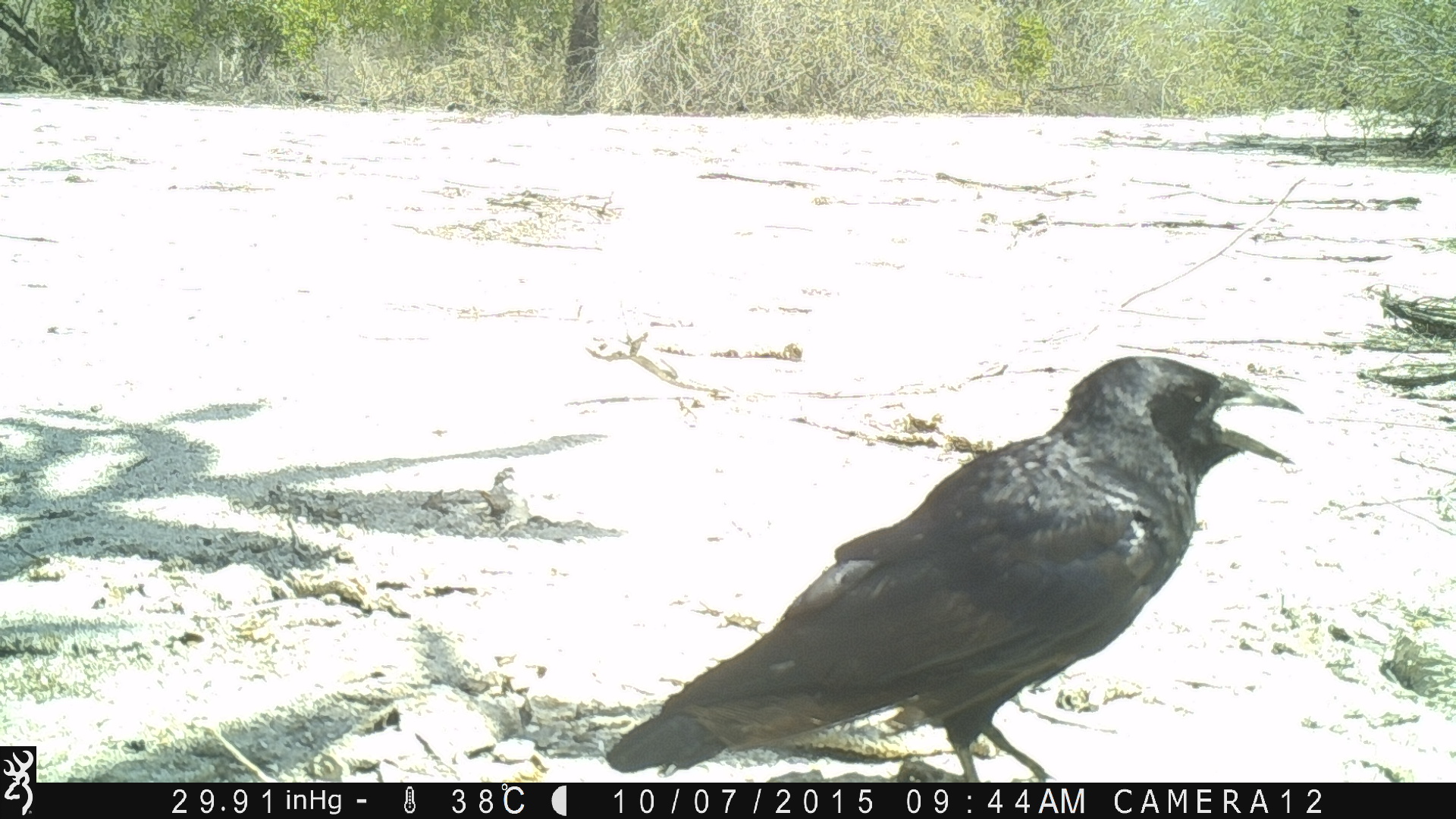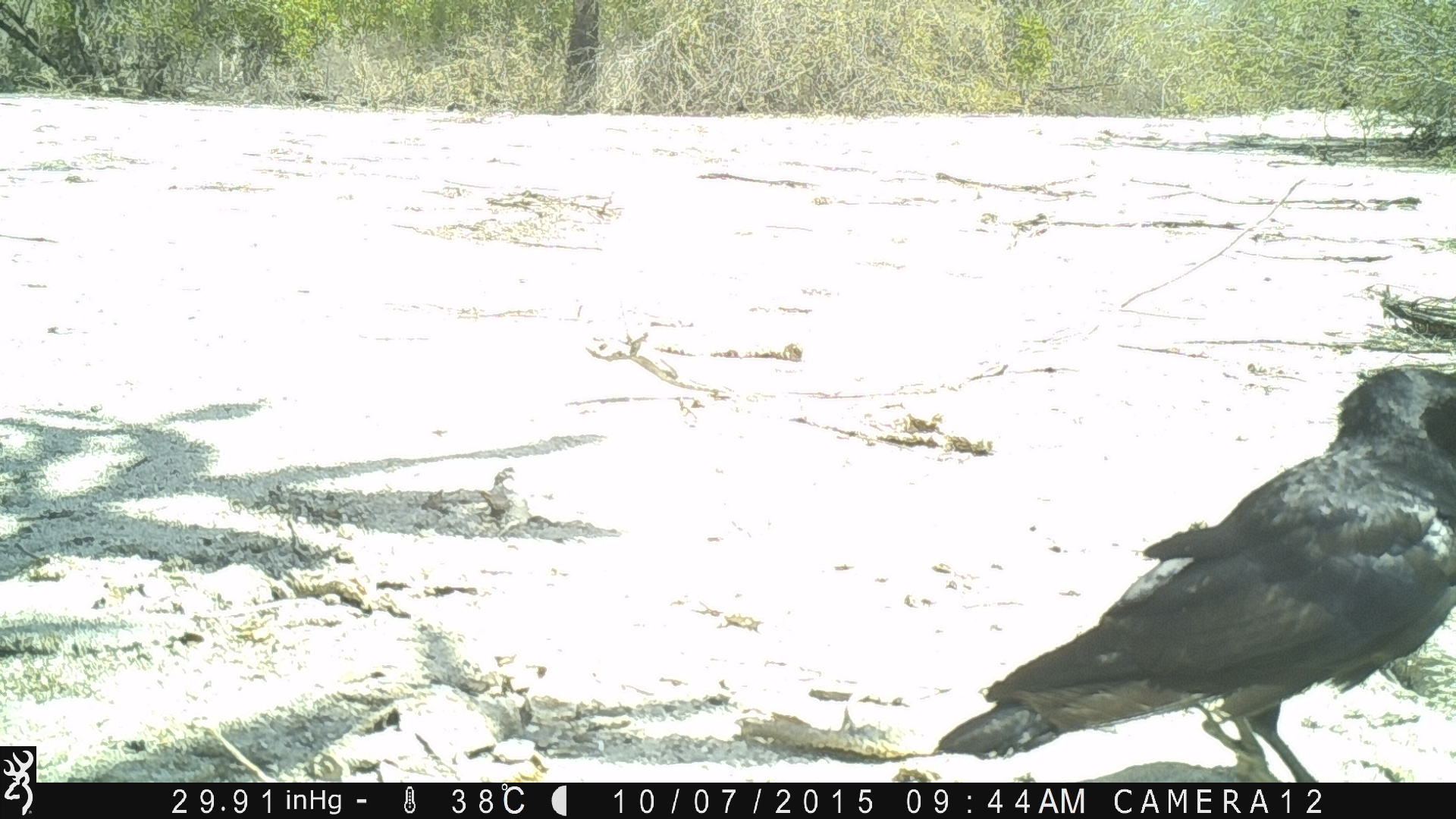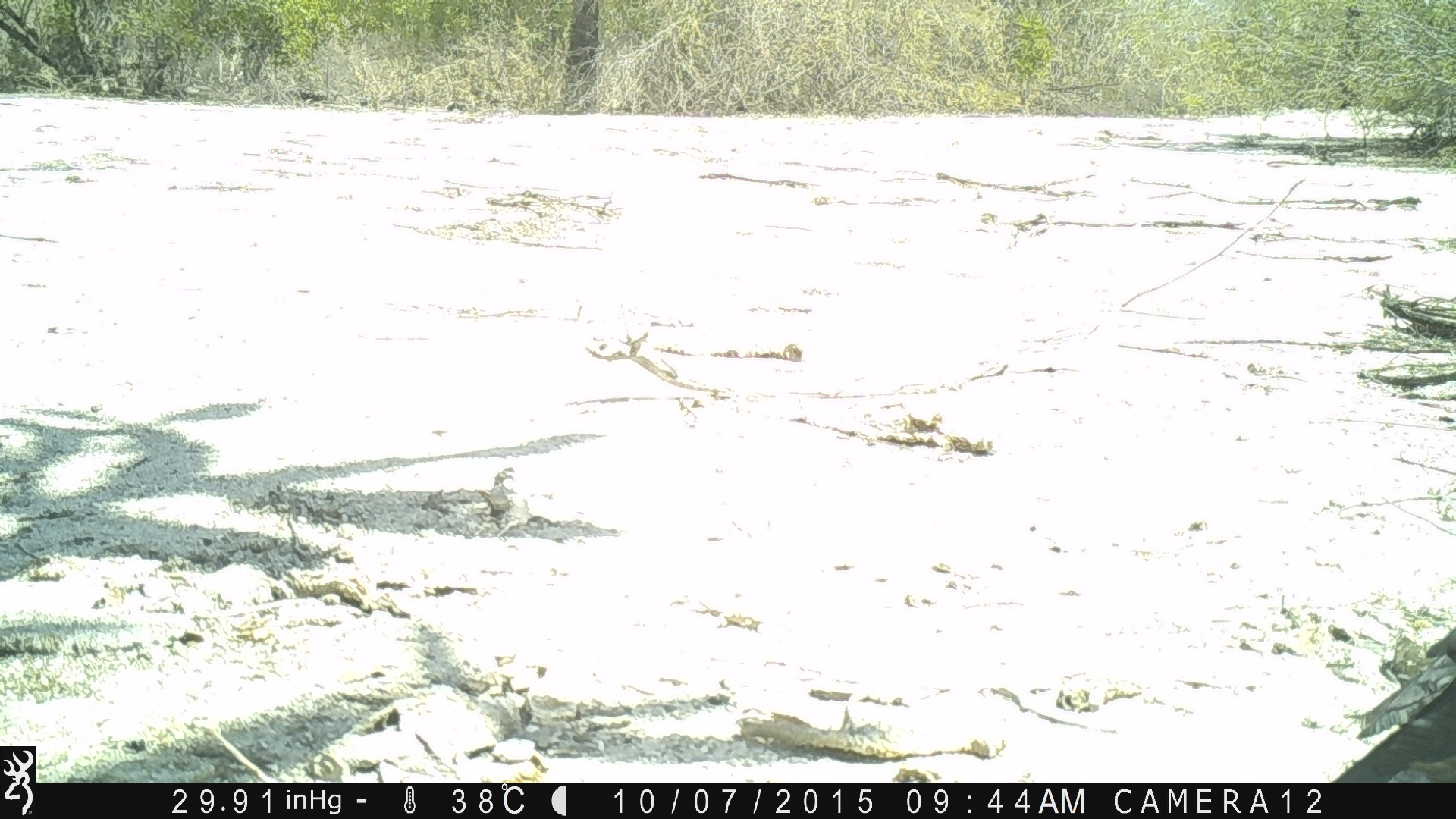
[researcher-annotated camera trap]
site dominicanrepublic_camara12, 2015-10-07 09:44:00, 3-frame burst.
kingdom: Animalia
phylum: Chordata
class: Aves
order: Passeriformes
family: Corvidae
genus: Corvus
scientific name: Corvus corax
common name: raven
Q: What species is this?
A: Raven (Corvus corax).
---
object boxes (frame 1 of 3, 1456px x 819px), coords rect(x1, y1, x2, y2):
raven: rect(604, 353, 1309, 786)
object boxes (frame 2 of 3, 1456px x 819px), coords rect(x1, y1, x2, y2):
raven: rect(786, 350, 1456, 780)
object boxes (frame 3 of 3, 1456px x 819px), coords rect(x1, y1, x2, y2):
unknown: rect(1322, 624, 1456, 783)